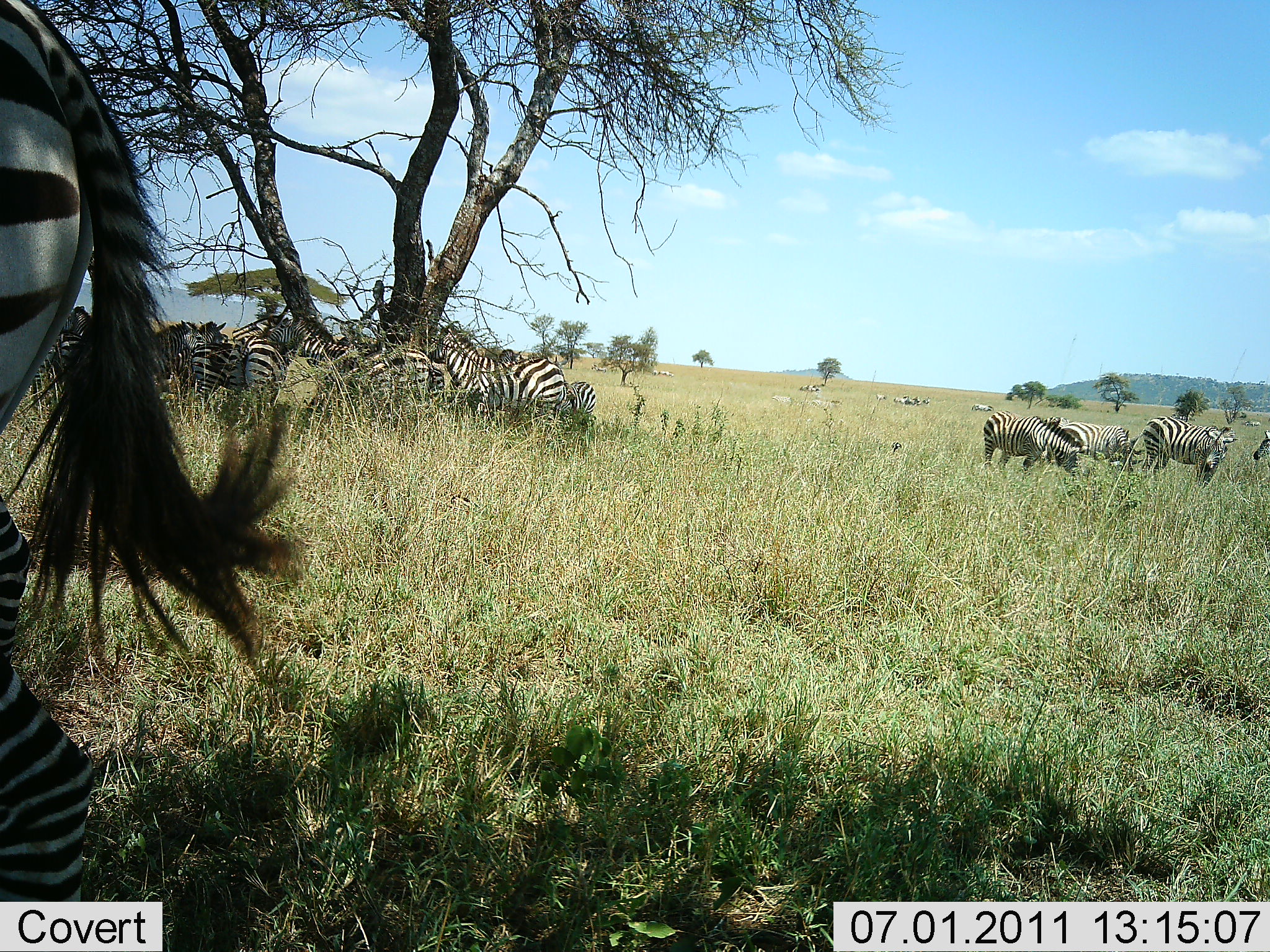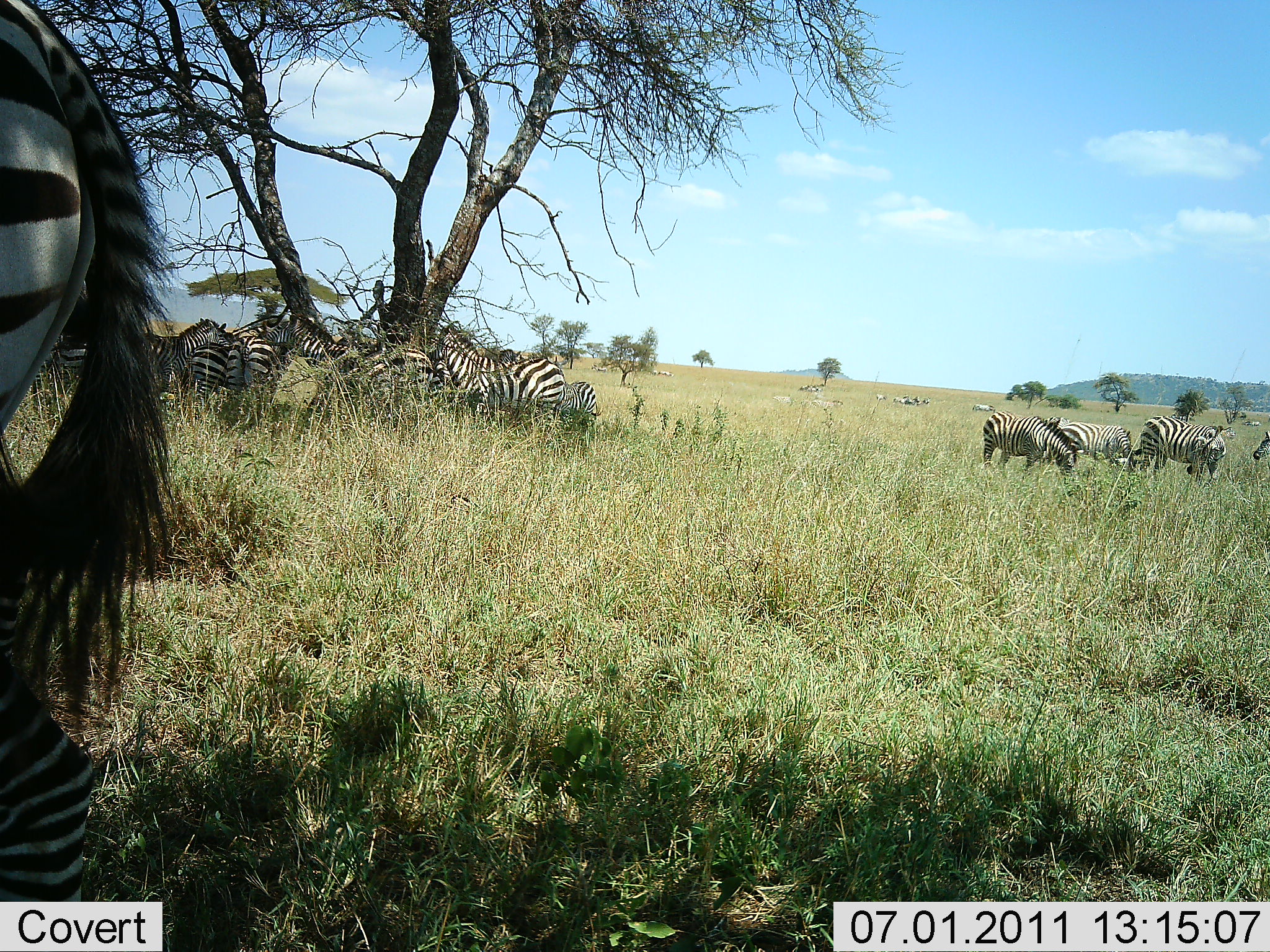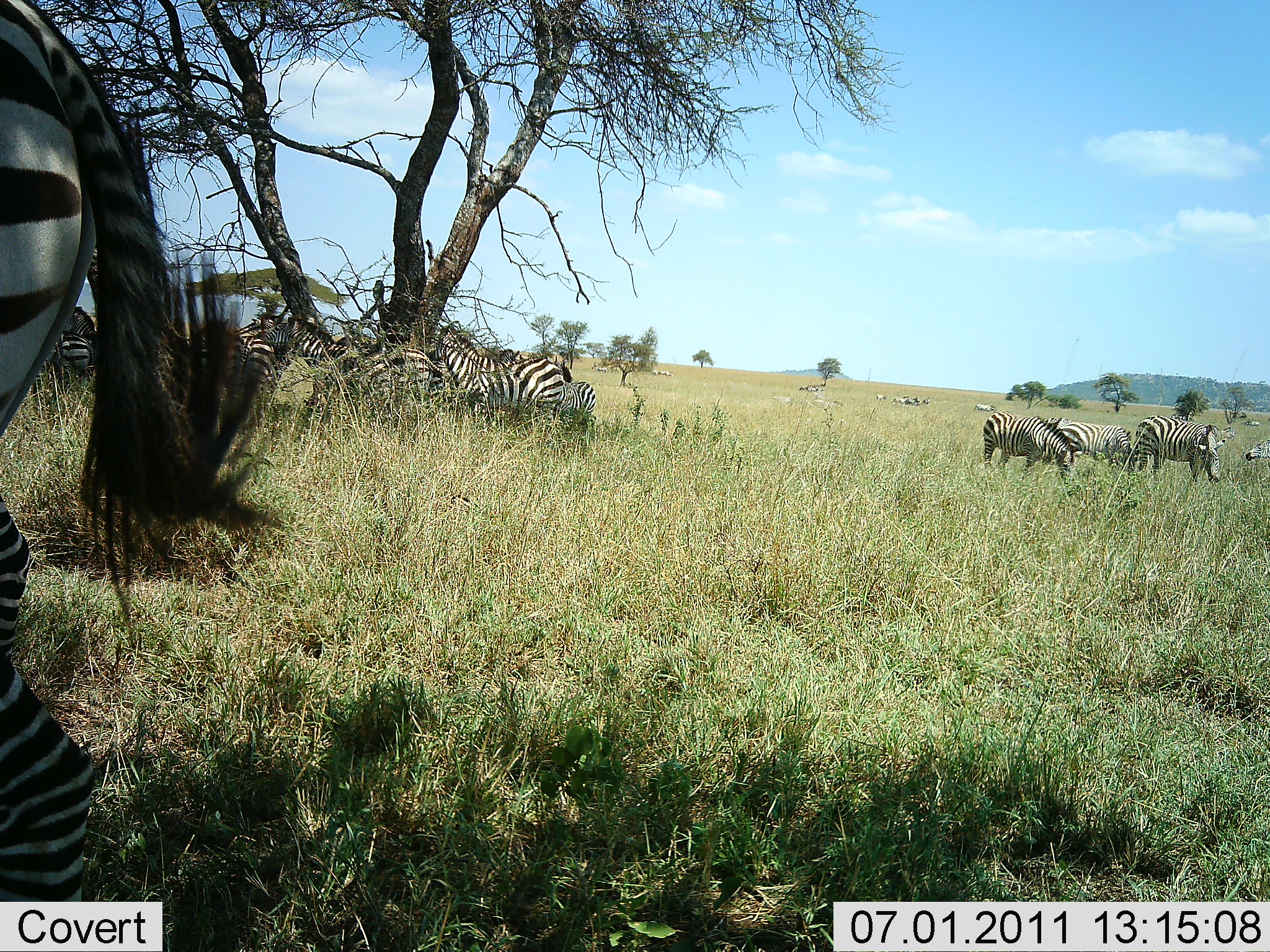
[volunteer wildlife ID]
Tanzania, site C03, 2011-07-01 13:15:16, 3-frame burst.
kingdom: Animalia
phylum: Chordata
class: Mammalia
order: Perissodactyla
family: Equidae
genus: Equus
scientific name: Equus quagga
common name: plains zebra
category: zebra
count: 11-50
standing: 73%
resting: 18%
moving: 18%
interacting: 18%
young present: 0%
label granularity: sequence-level